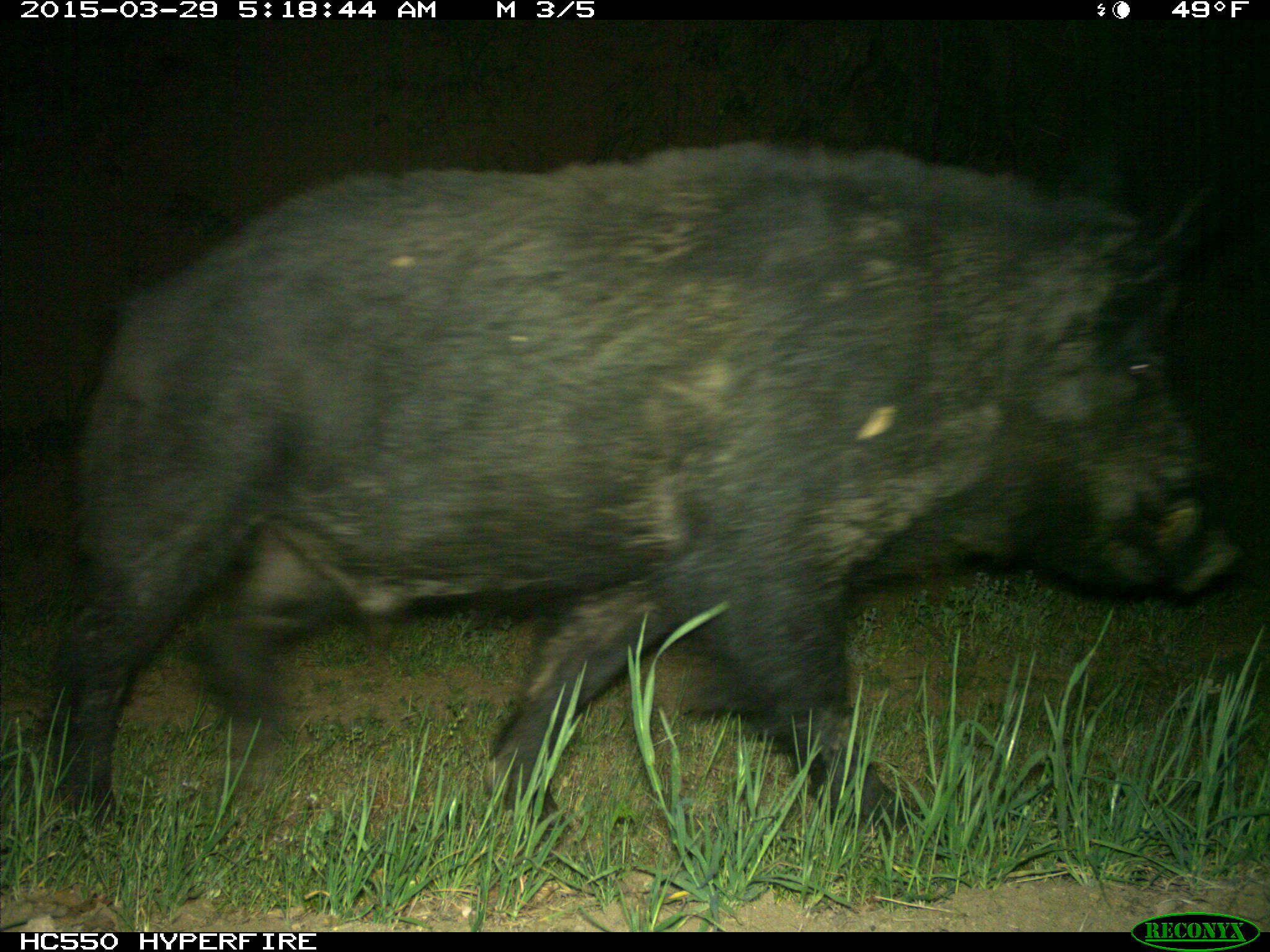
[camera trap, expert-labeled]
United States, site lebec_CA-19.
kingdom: Animalia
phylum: Chordata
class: Mammalia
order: Artiodactyla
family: Suidae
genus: Sus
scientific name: Sus scrofa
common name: wild boar